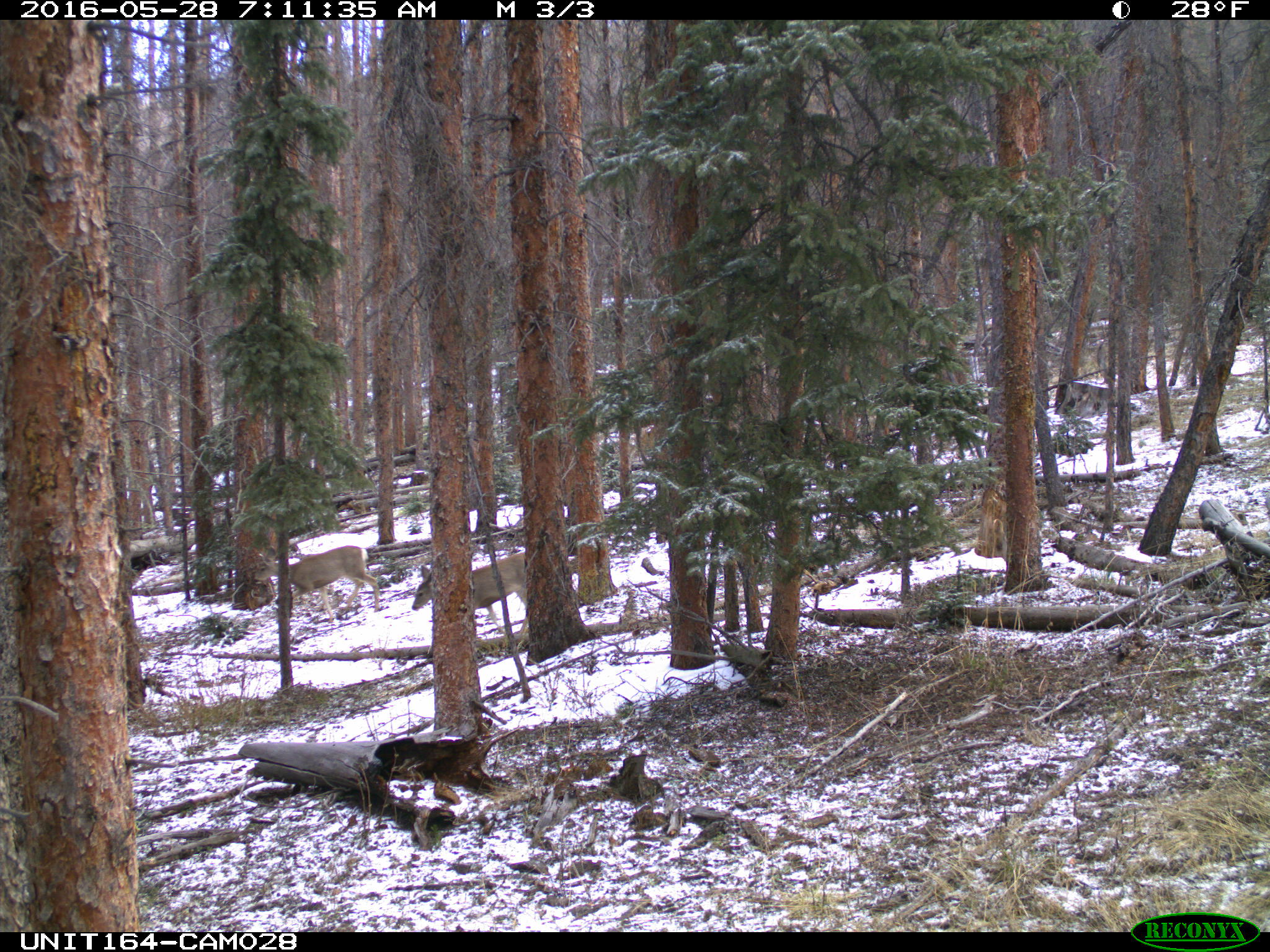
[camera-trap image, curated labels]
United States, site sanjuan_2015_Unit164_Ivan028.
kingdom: Animalia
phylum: Chordata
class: Mammalia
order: Artiodactyla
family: Cervidae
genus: Odocoileus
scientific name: Odocoileus hemionus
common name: mule deer